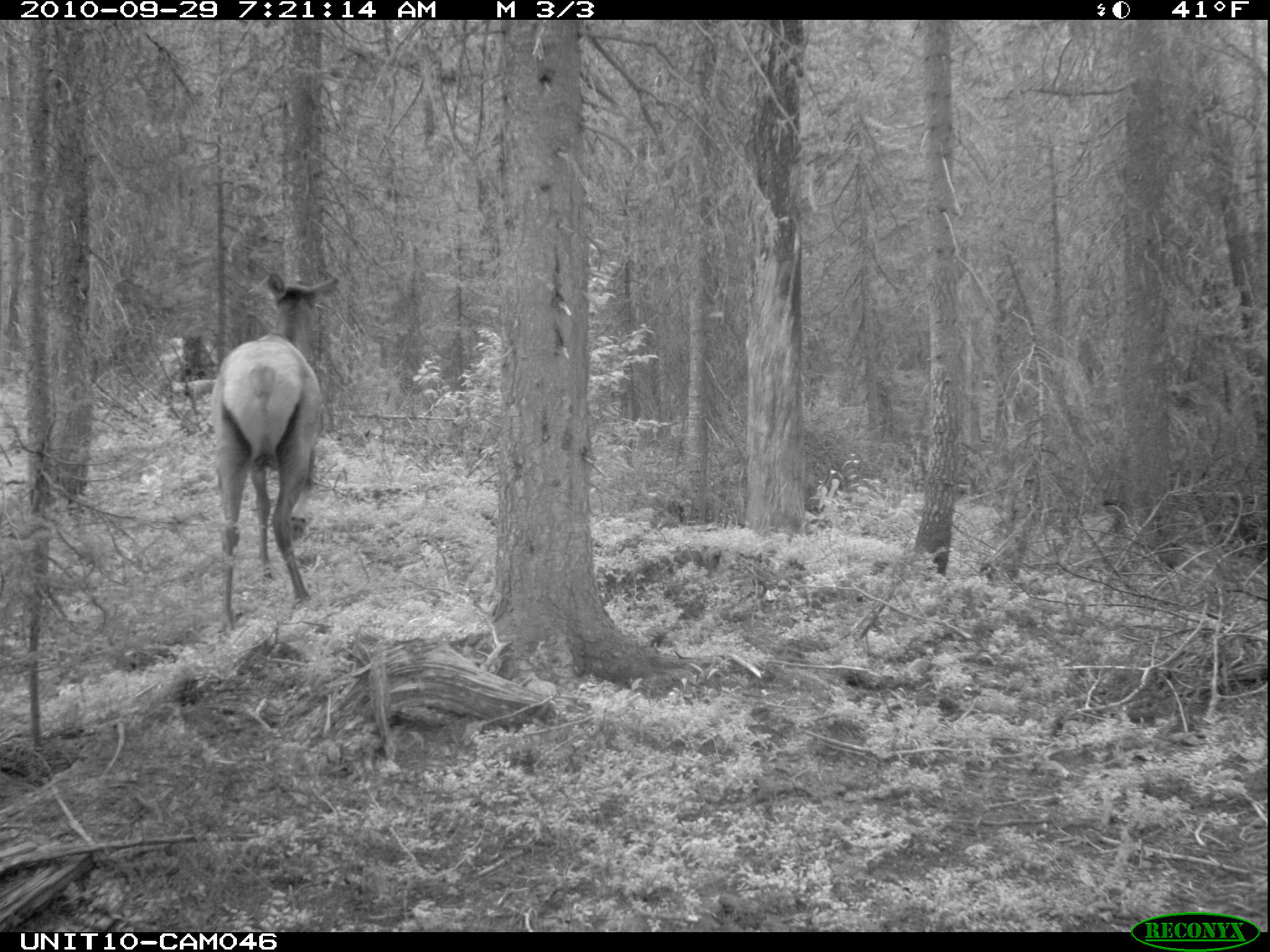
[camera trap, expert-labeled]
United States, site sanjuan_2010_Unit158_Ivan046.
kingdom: Animalia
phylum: Chordata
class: Mammalia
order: Artiodactyla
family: Cervidae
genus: Cervus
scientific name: Cervus elaphus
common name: red deer